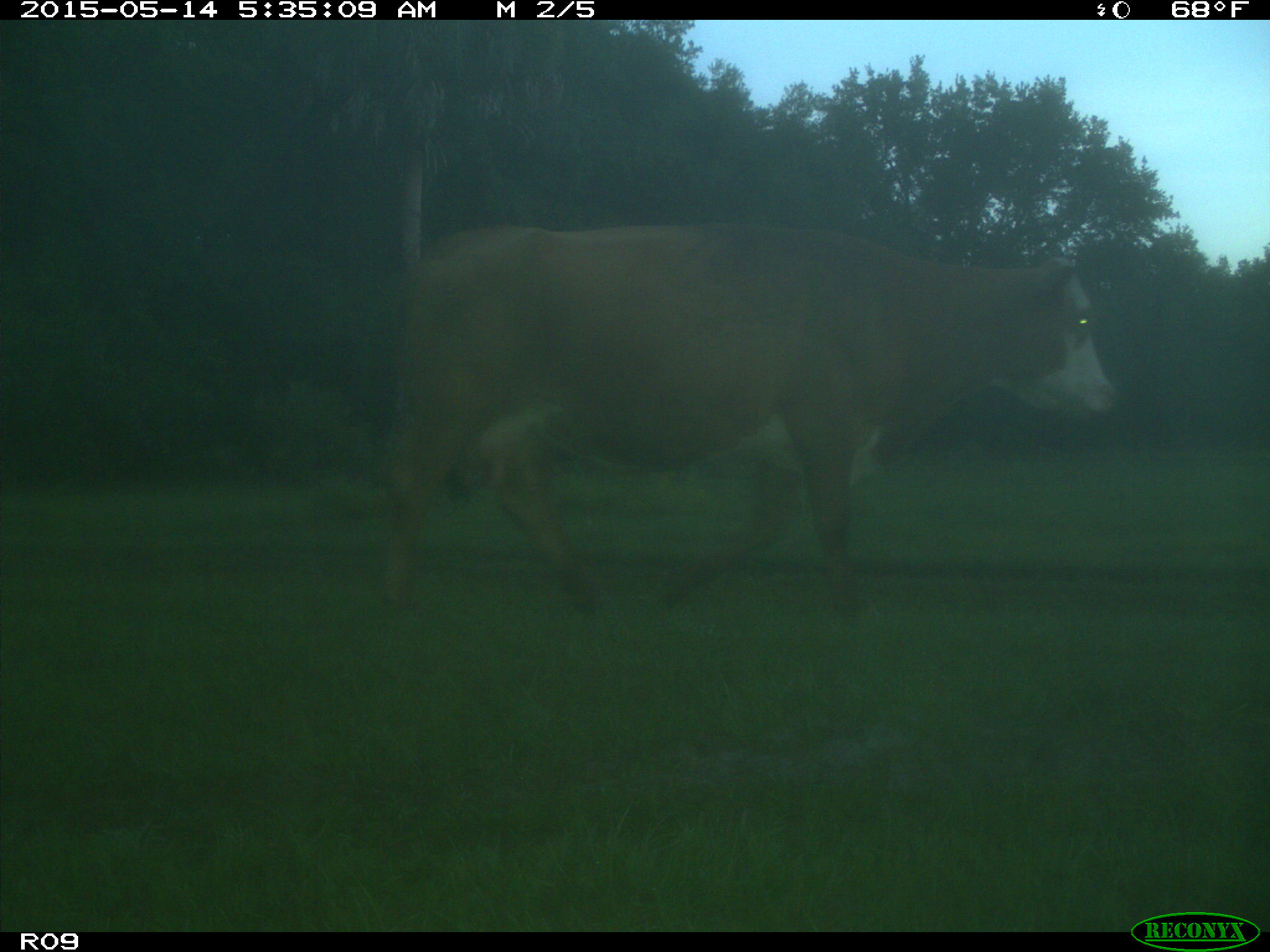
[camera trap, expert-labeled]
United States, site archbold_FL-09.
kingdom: Animalia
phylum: Chordata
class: Mammalia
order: Artiodactyla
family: Bovidae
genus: Bos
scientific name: Bos taurus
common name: domestic cow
Bos taurus (domestic cow).